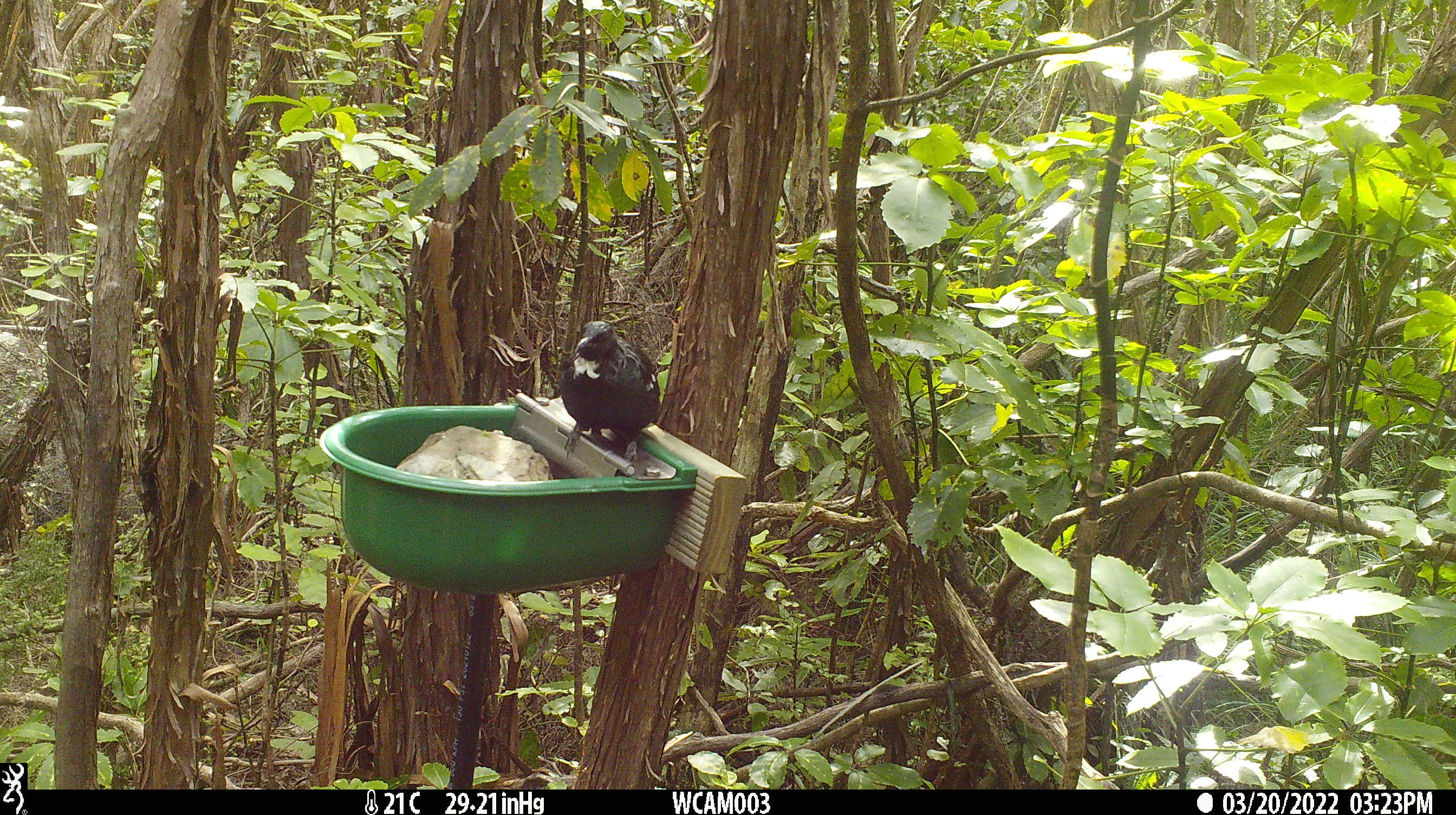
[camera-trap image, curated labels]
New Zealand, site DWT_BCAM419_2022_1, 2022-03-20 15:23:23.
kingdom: Animalia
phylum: Chordata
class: Aves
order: Passeriformes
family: Meliphagidae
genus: Prosthemadera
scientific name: Prosthemadera novaeseelandiae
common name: tui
Tui (Prosthemadera novaeseelandiae).